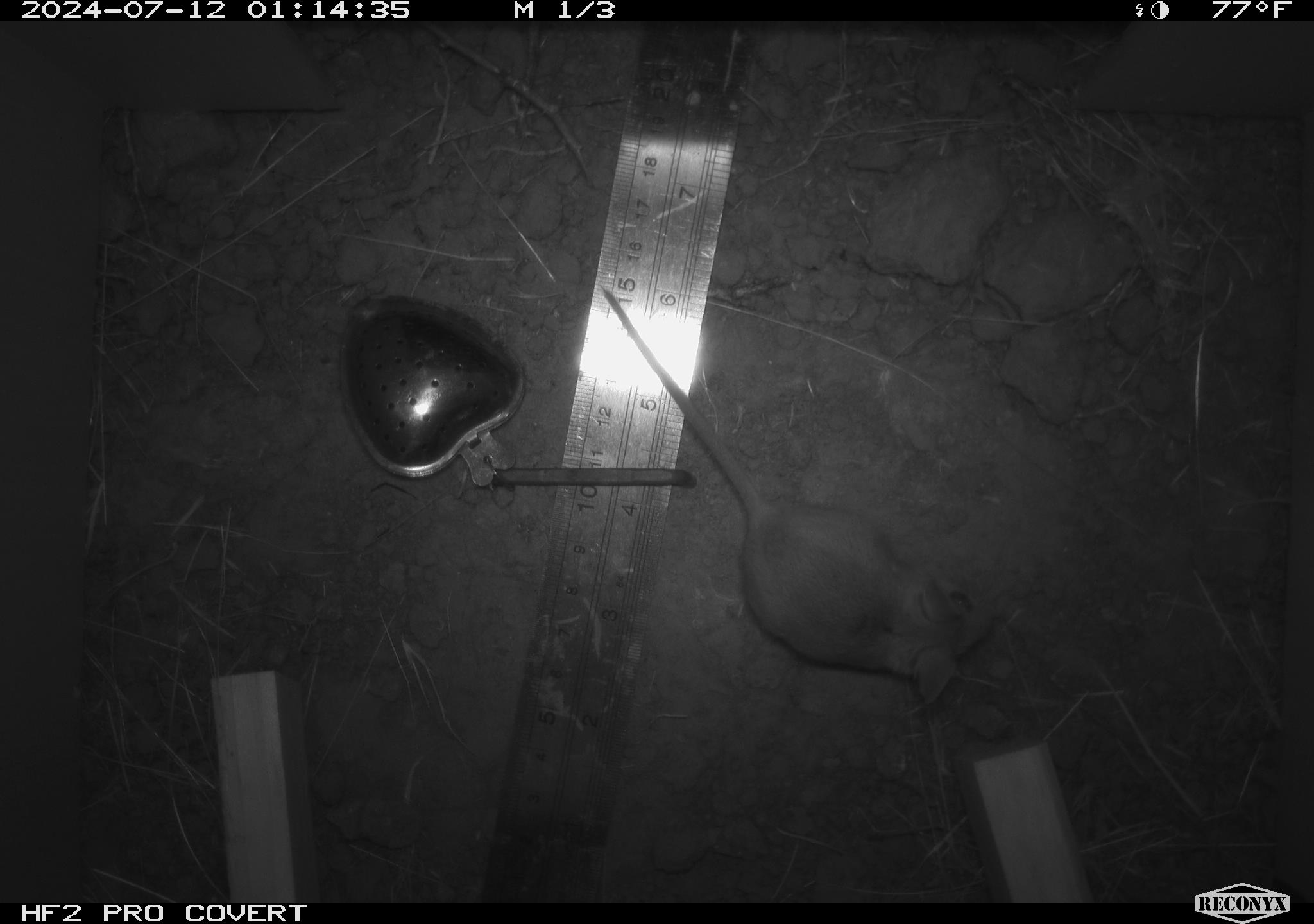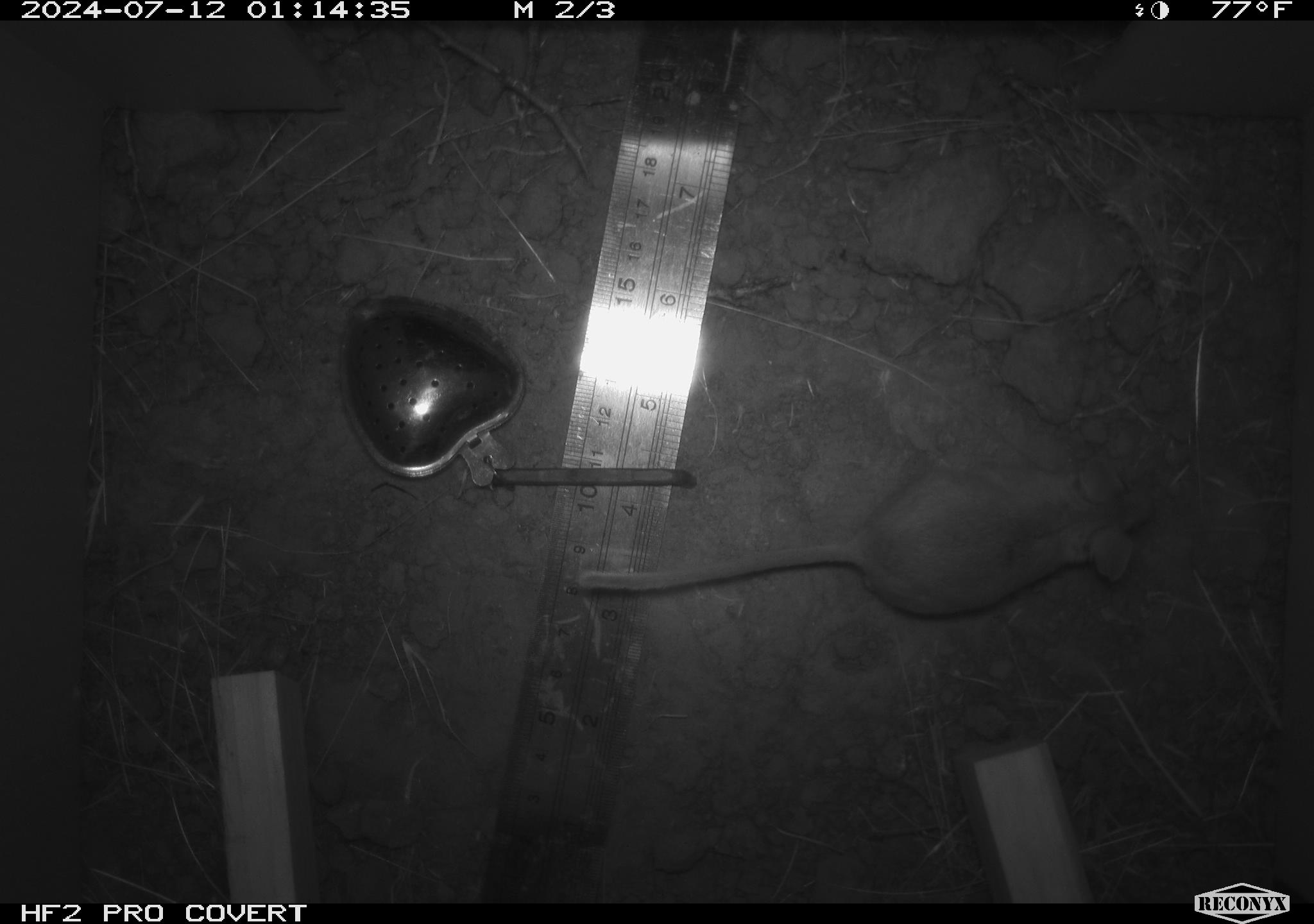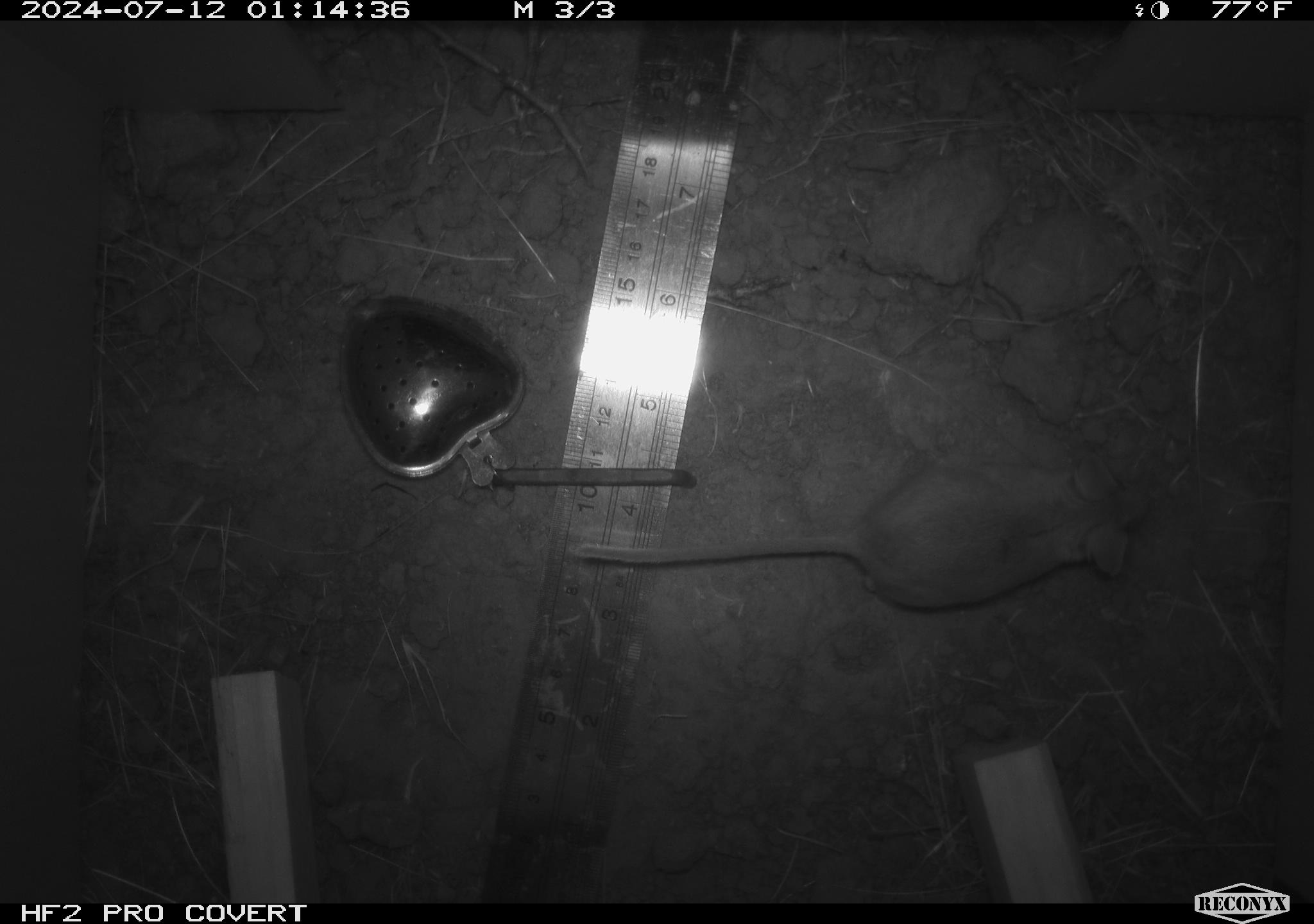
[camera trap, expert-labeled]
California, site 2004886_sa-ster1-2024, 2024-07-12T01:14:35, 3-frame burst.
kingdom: Animalia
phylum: Chordata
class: Mammalia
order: Rodentia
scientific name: Rodentia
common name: mouse species